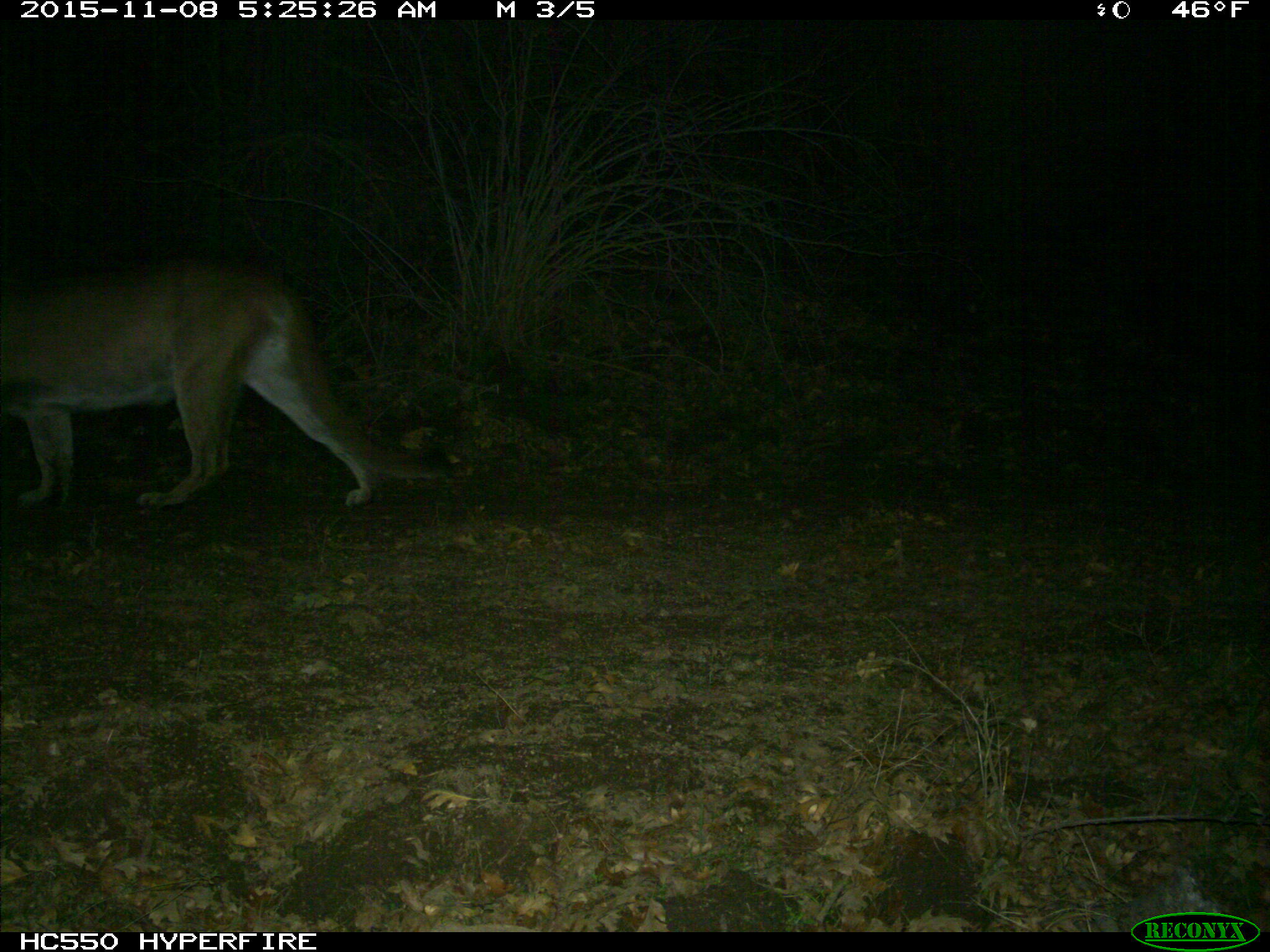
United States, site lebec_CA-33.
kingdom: Animalia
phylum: Chordata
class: Mammalia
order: Carnivora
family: Felidae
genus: Puma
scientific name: Puma concolor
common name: mountain lion